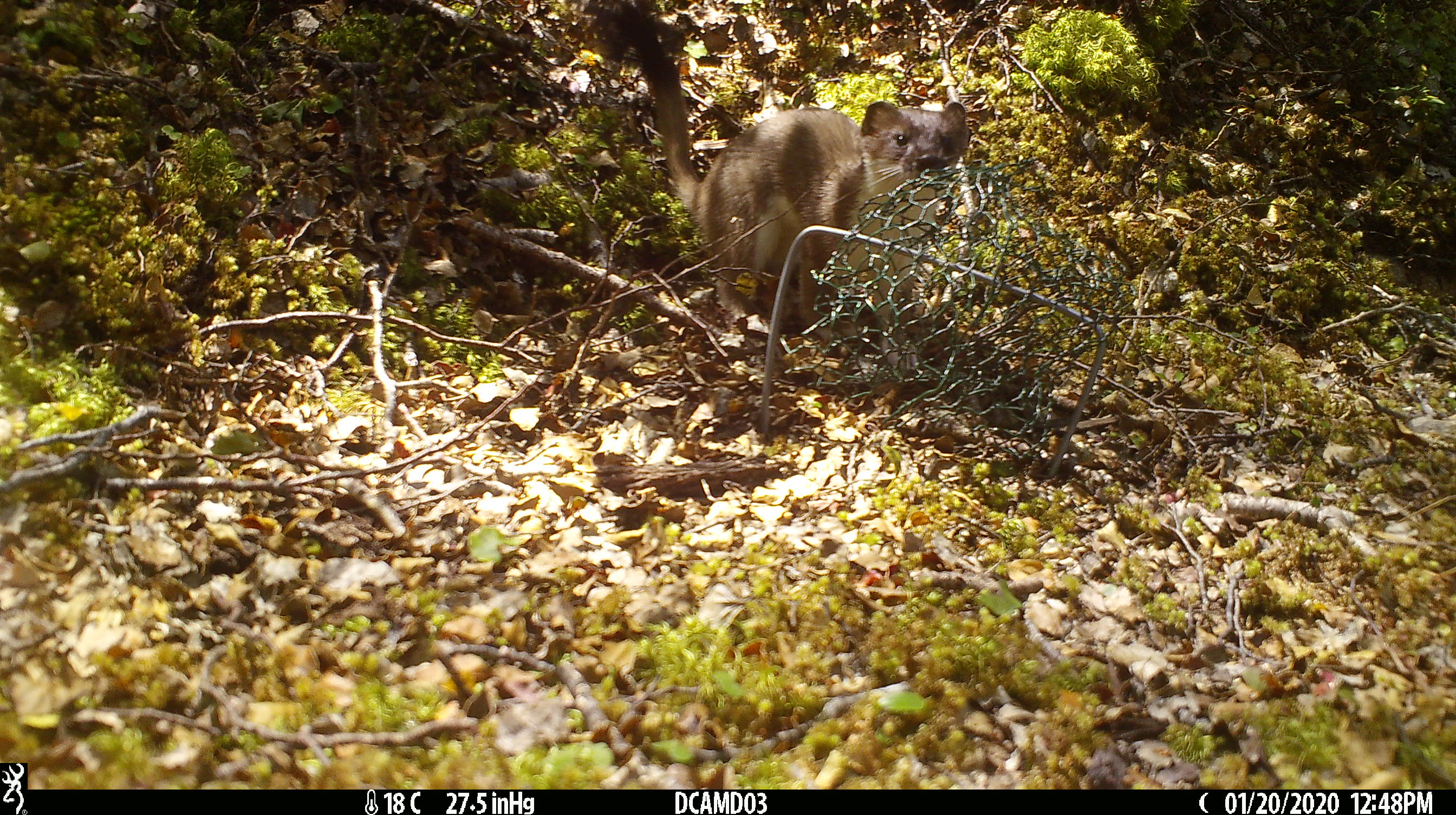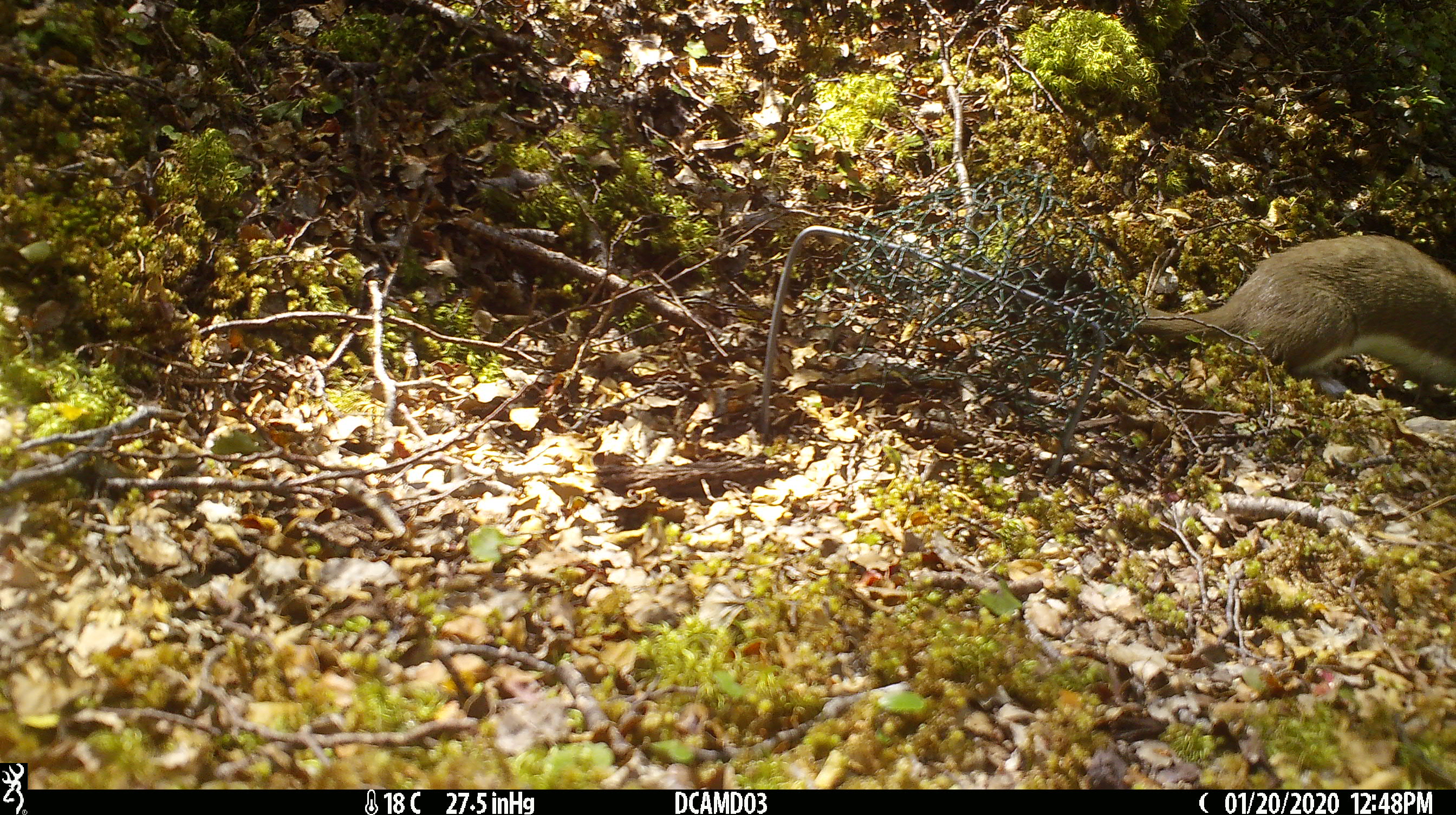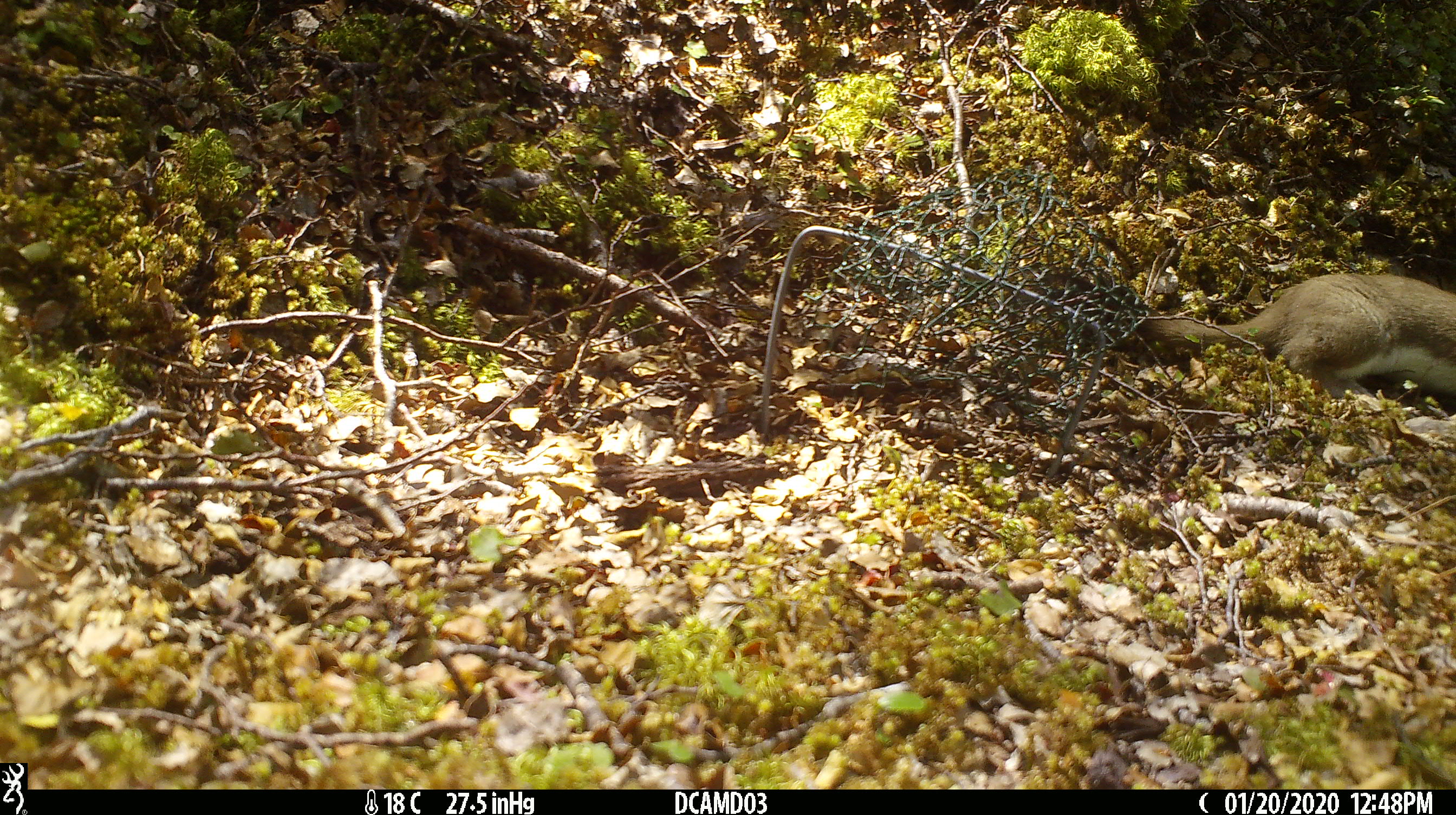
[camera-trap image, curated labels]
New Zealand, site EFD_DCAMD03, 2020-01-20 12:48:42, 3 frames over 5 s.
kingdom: Animalia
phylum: Chordata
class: Mammalia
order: Carnivora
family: Mustelidae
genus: Mustela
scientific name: Mustela erminea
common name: stoat